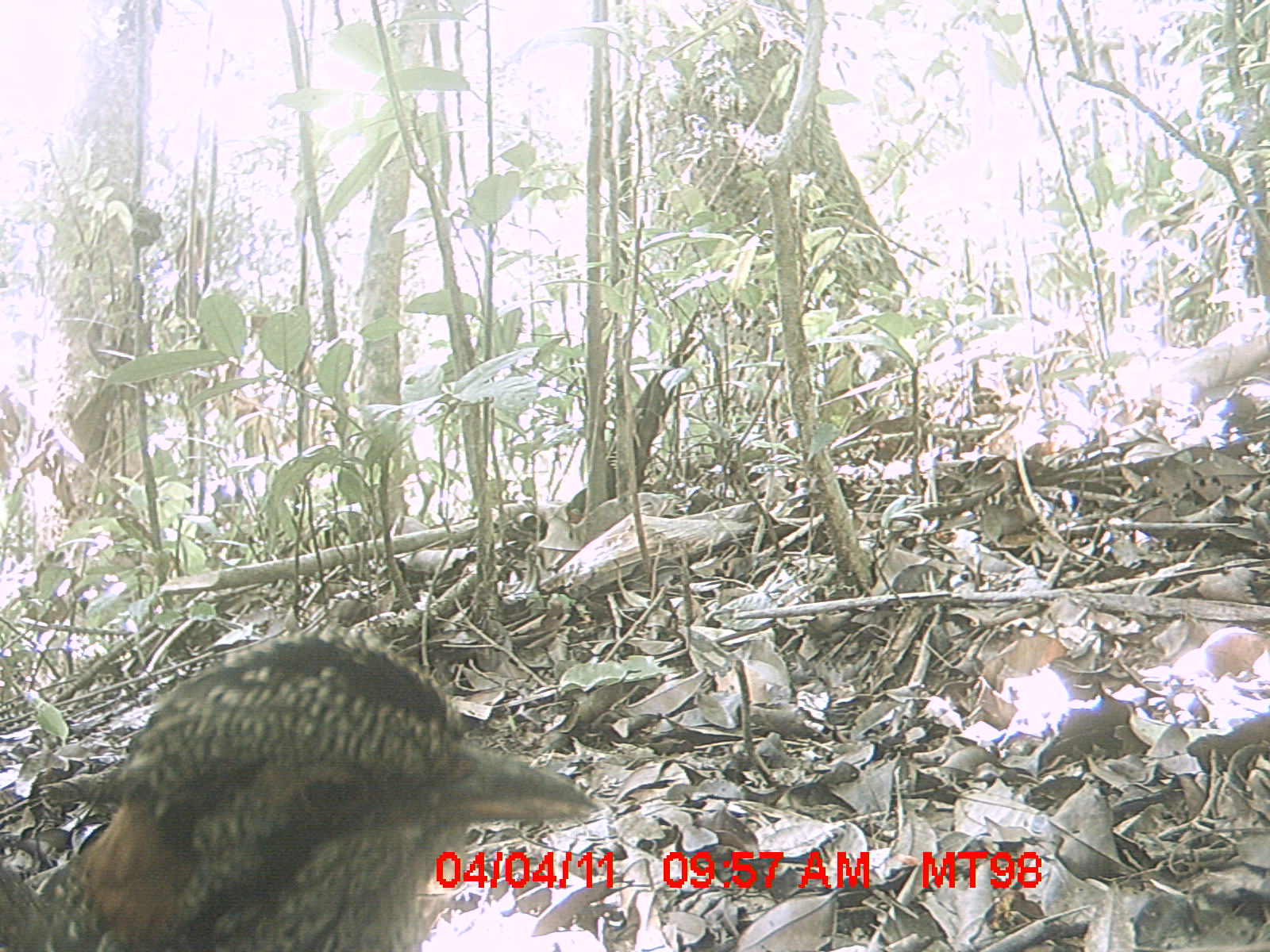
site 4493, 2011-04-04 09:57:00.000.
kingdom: Animalia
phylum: Chordata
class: Aves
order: Coraciiformes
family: Brachypteraciidae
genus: Brachypteracias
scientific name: Brachypteracias squamiger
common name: scaly ground roller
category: geobiastes squamiger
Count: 1.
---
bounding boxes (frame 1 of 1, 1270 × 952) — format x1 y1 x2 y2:
geobiastes squamiger: 0 634 597 950